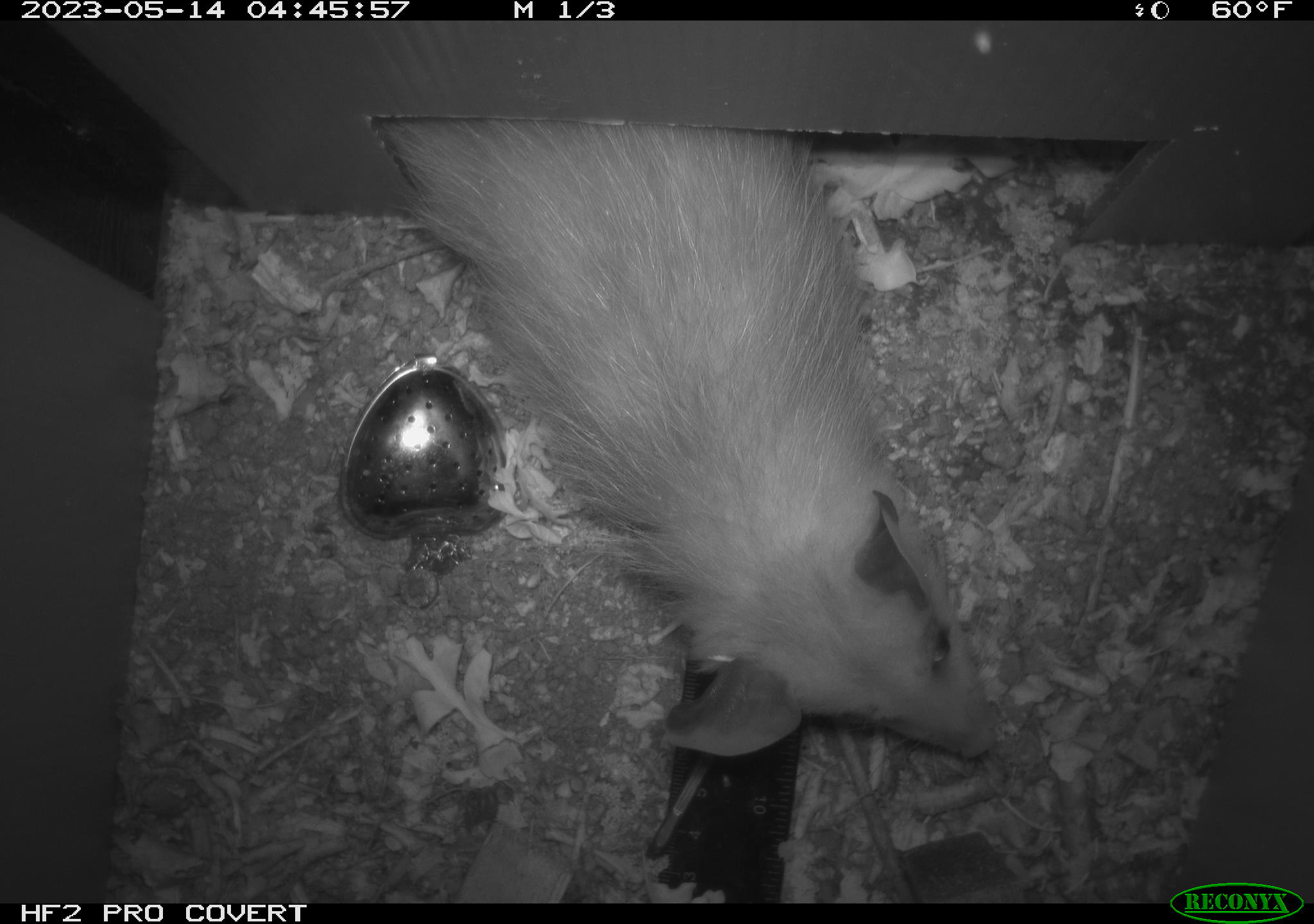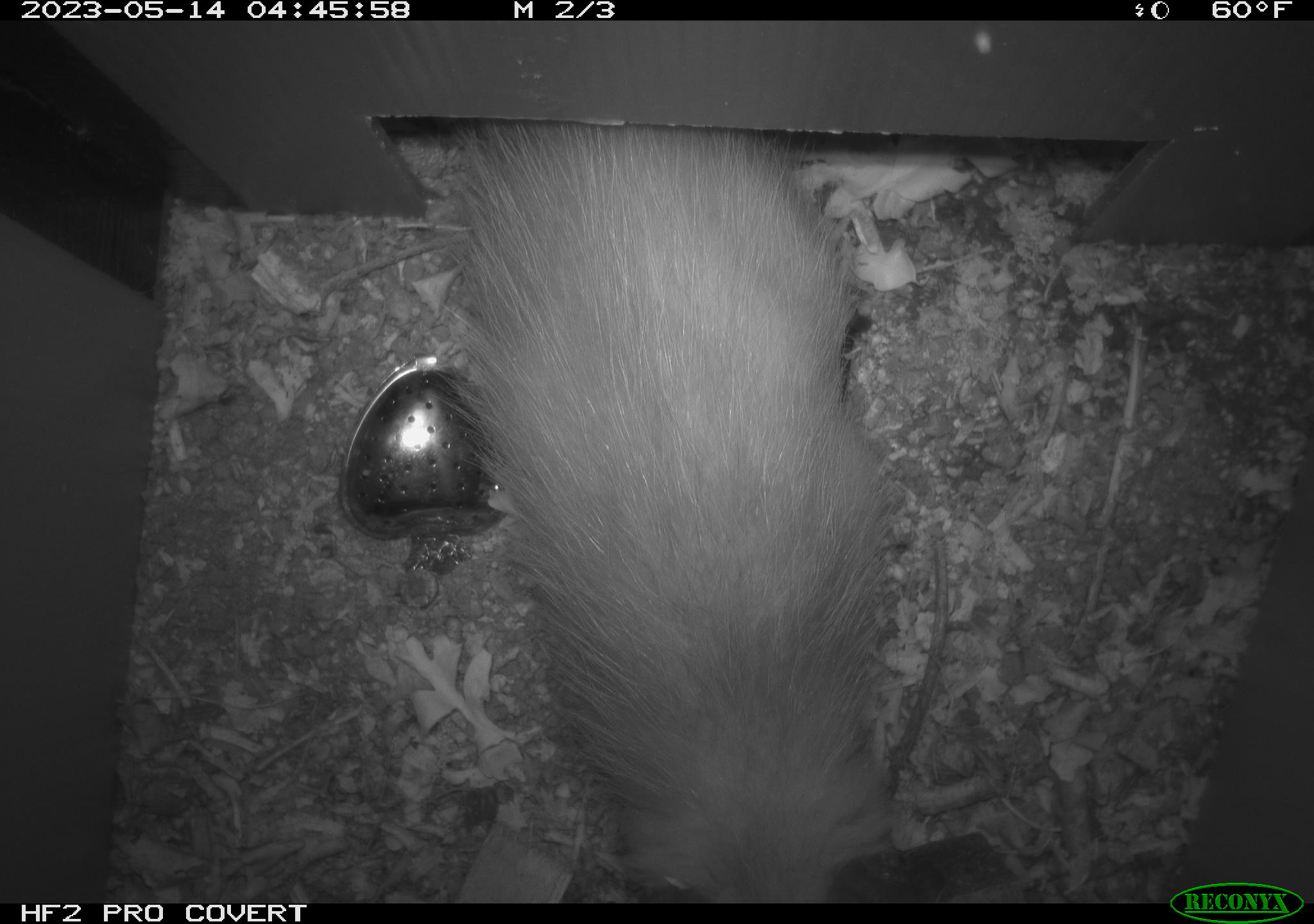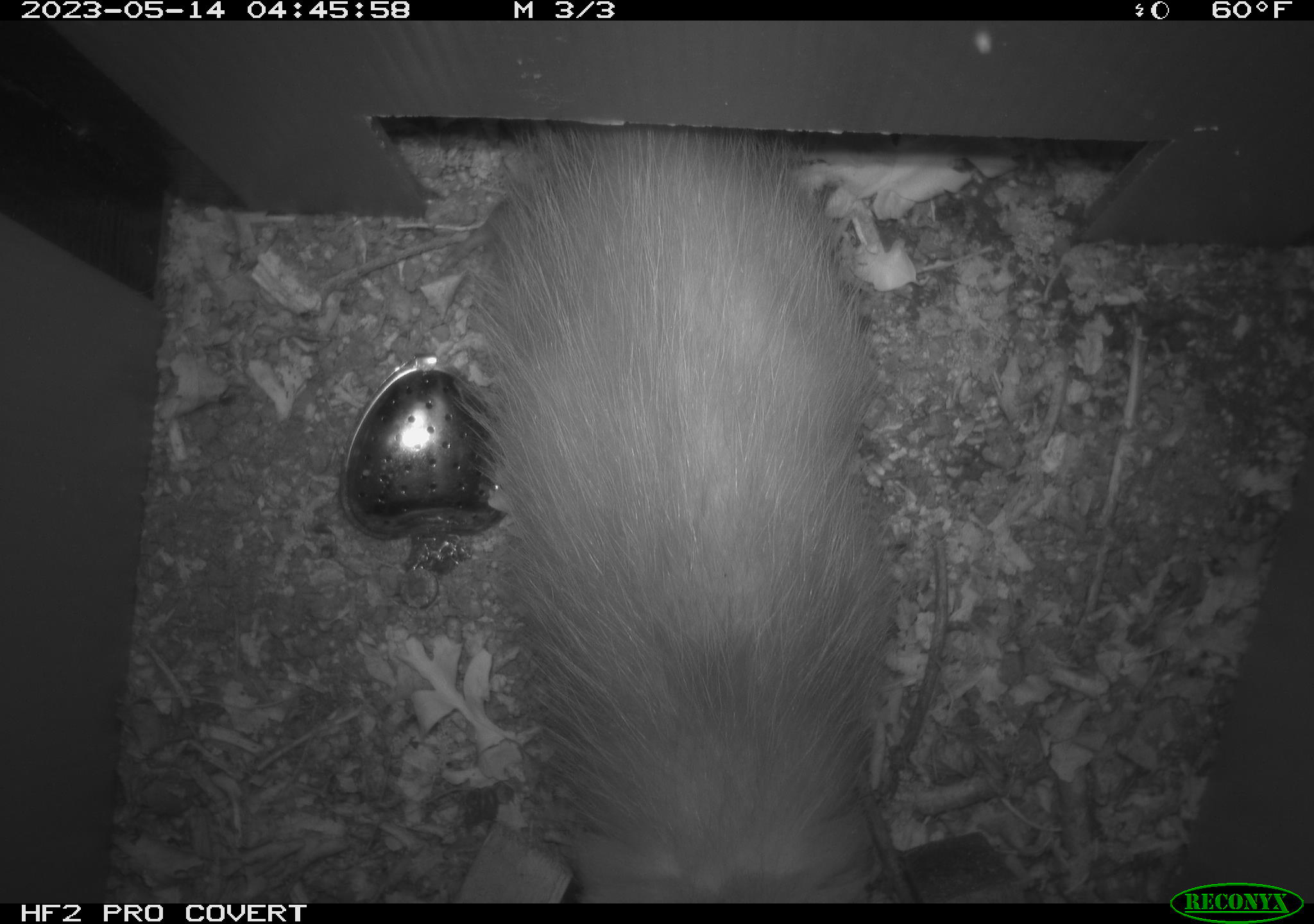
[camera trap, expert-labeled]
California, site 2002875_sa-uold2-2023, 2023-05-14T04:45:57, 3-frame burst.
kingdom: Animalia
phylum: Chordata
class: Mammalia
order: Didelphimorphia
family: Didelphidae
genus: Didelphis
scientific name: Didelphis virginiana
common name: virginia opossum